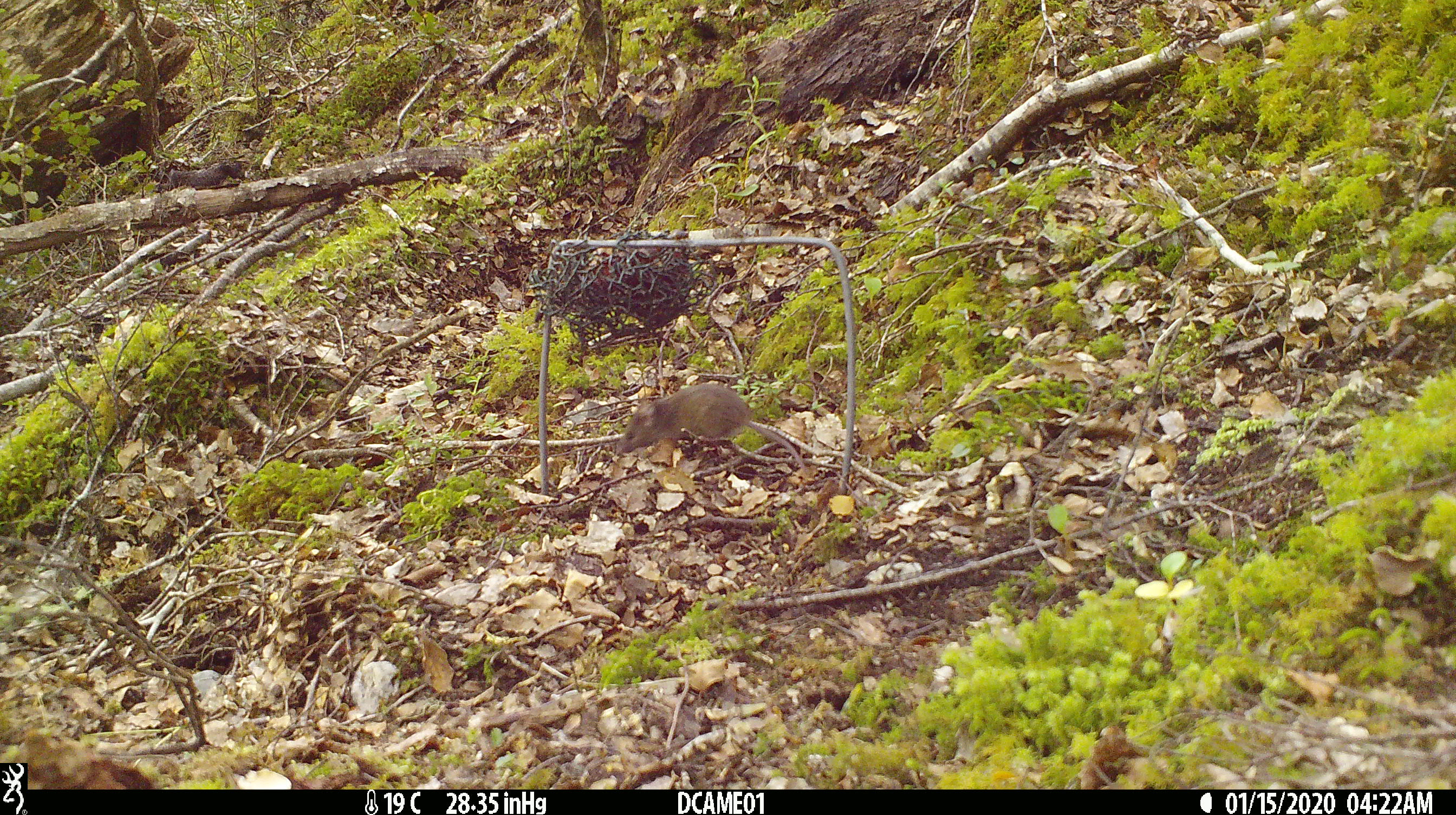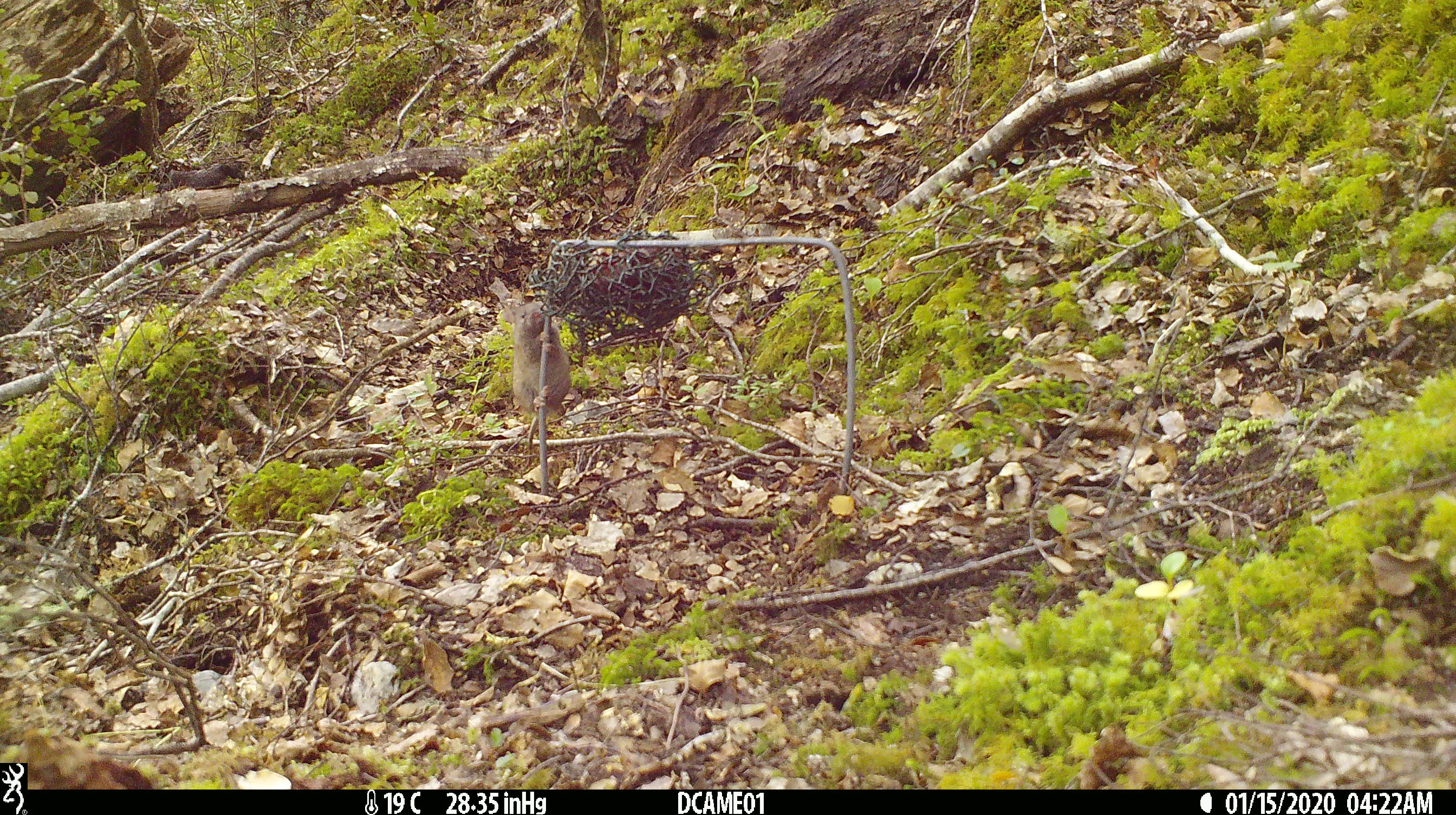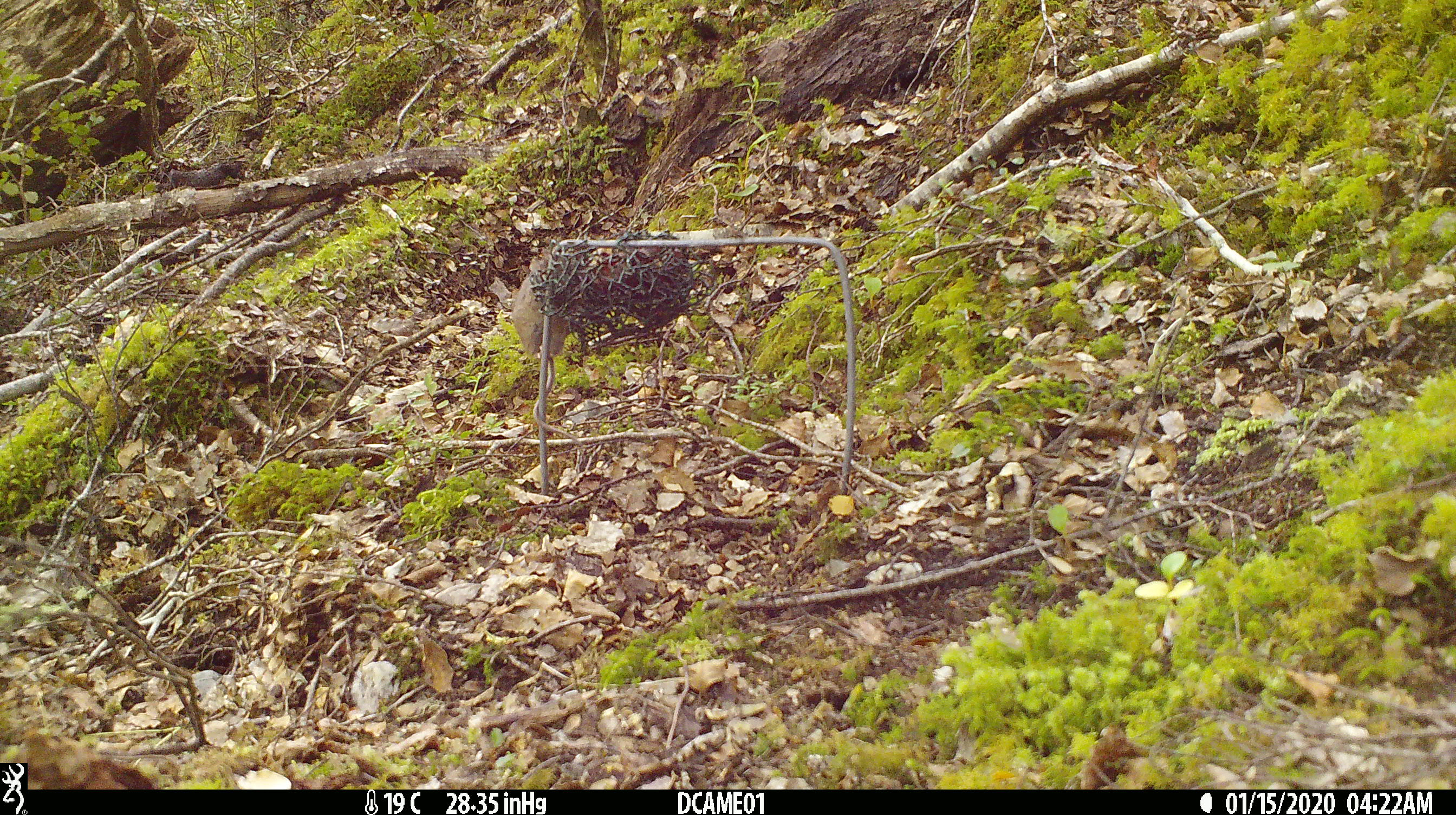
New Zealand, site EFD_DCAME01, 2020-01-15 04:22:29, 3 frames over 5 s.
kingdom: Animalia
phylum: Chordata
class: Mammalia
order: Rodentia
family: Muridae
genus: Mus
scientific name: Mus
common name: mouse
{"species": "mouse (Mus)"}